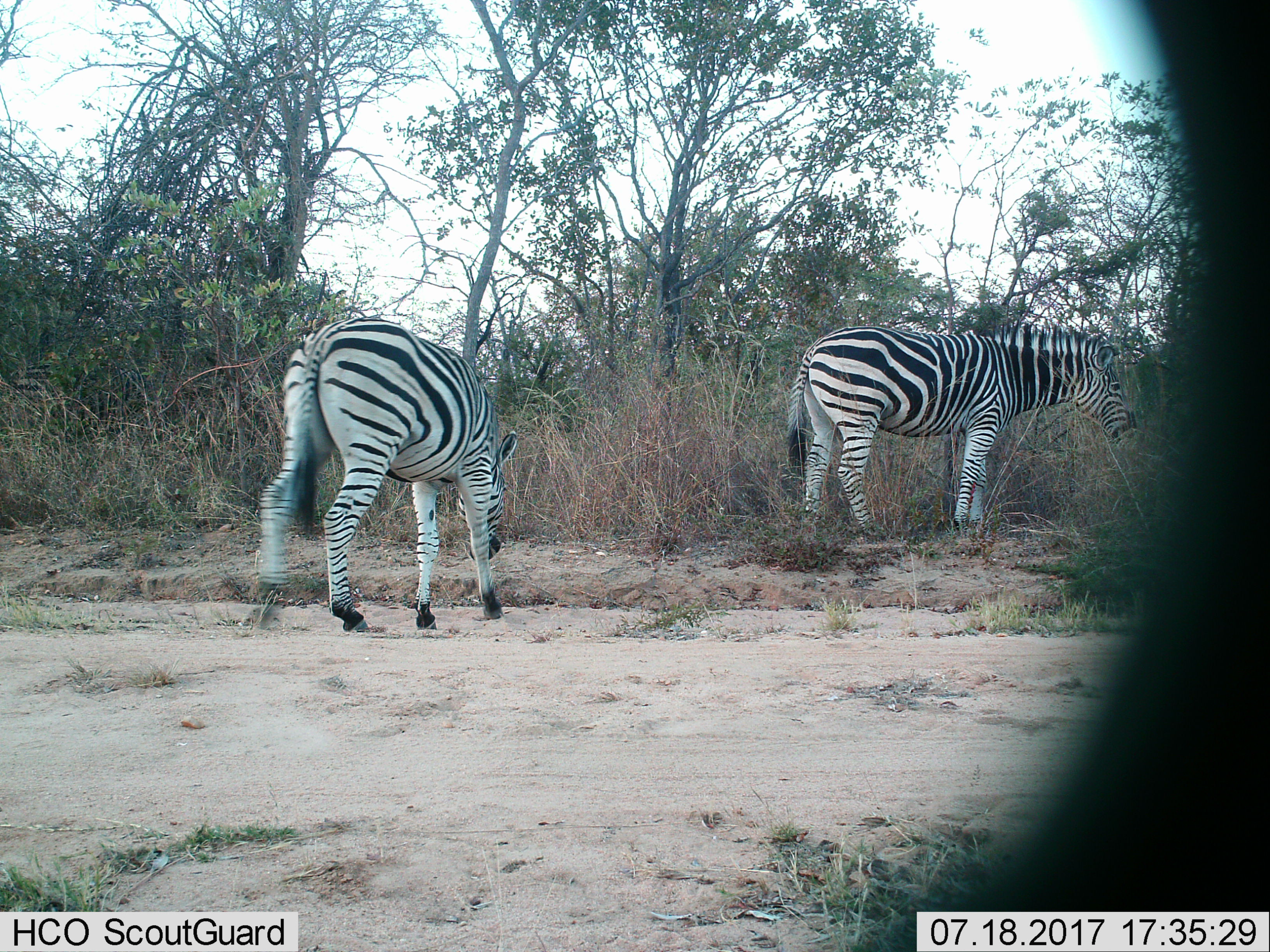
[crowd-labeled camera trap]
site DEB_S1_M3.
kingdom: Animalia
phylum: Chordata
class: Mammalia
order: Perissodactyla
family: Equidae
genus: Equus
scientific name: Equus quagga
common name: plains zebra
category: zebraplains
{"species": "zebraplains (plains zebra) (Equus quagga)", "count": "2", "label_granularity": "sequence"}